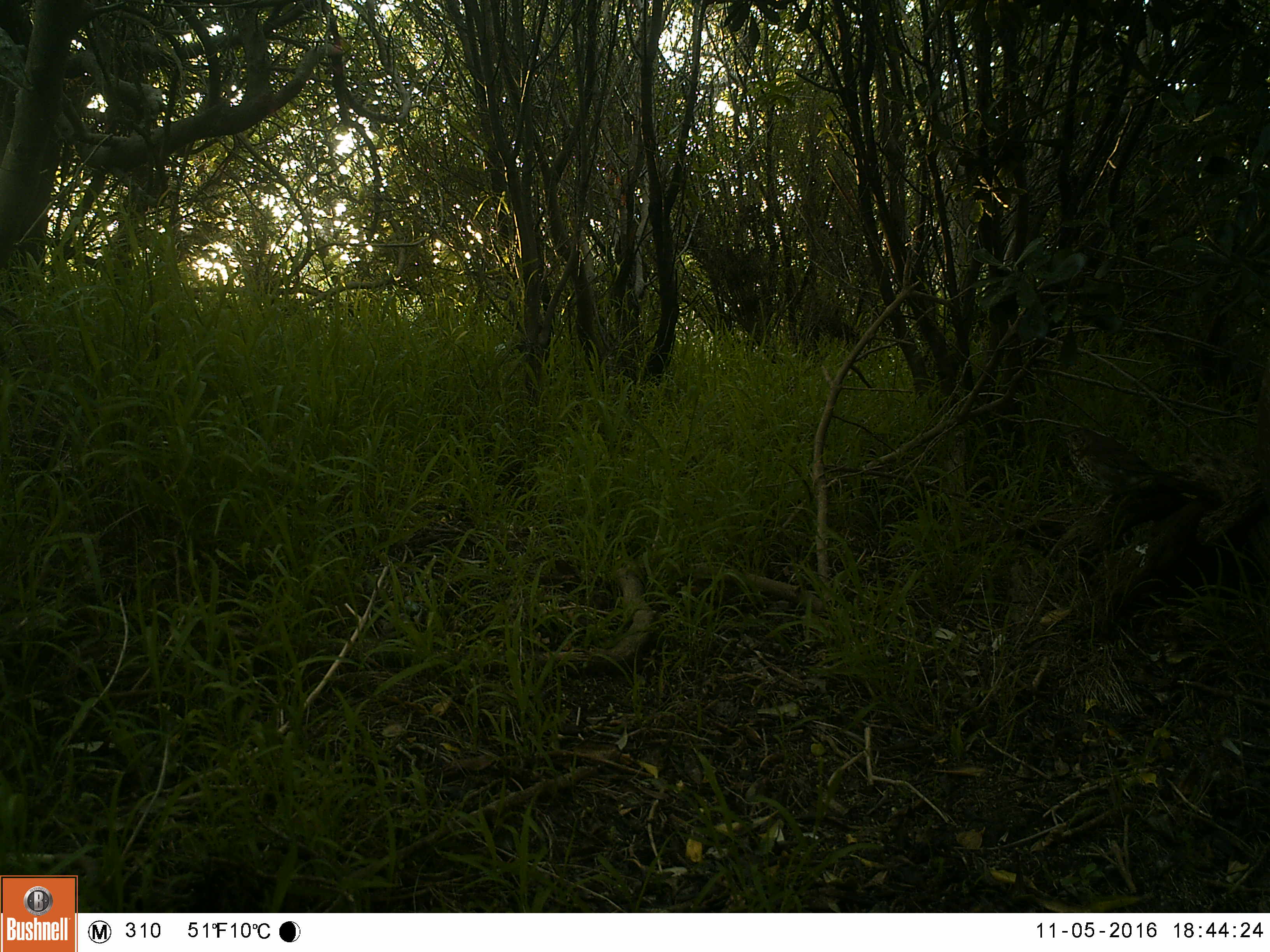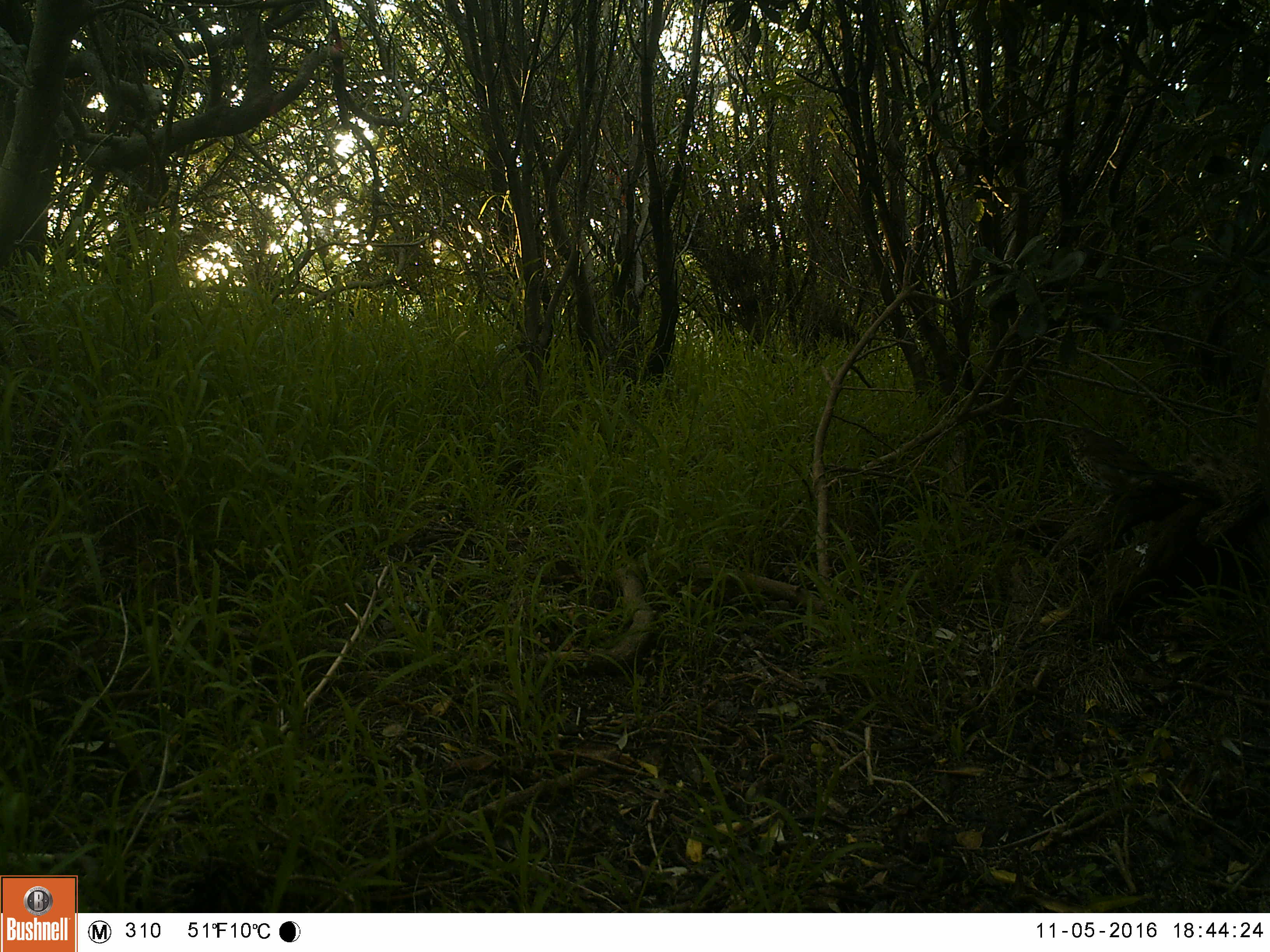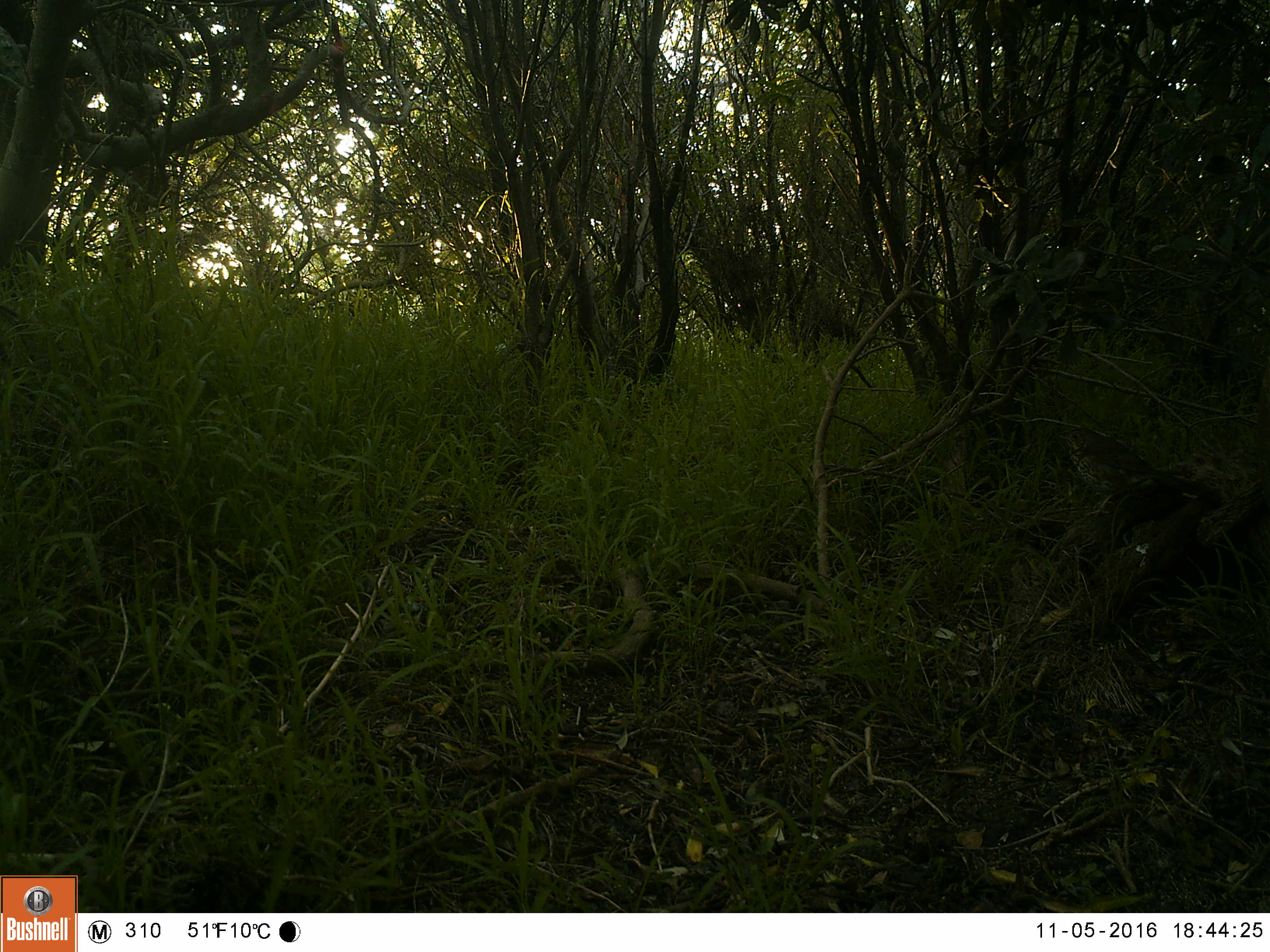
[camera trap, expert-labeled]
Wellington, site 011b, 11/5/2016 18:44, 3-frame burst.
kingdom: Animalia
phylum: Chordata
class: Aves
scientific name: Aves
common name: bird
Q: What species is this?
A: Bird (Aves).